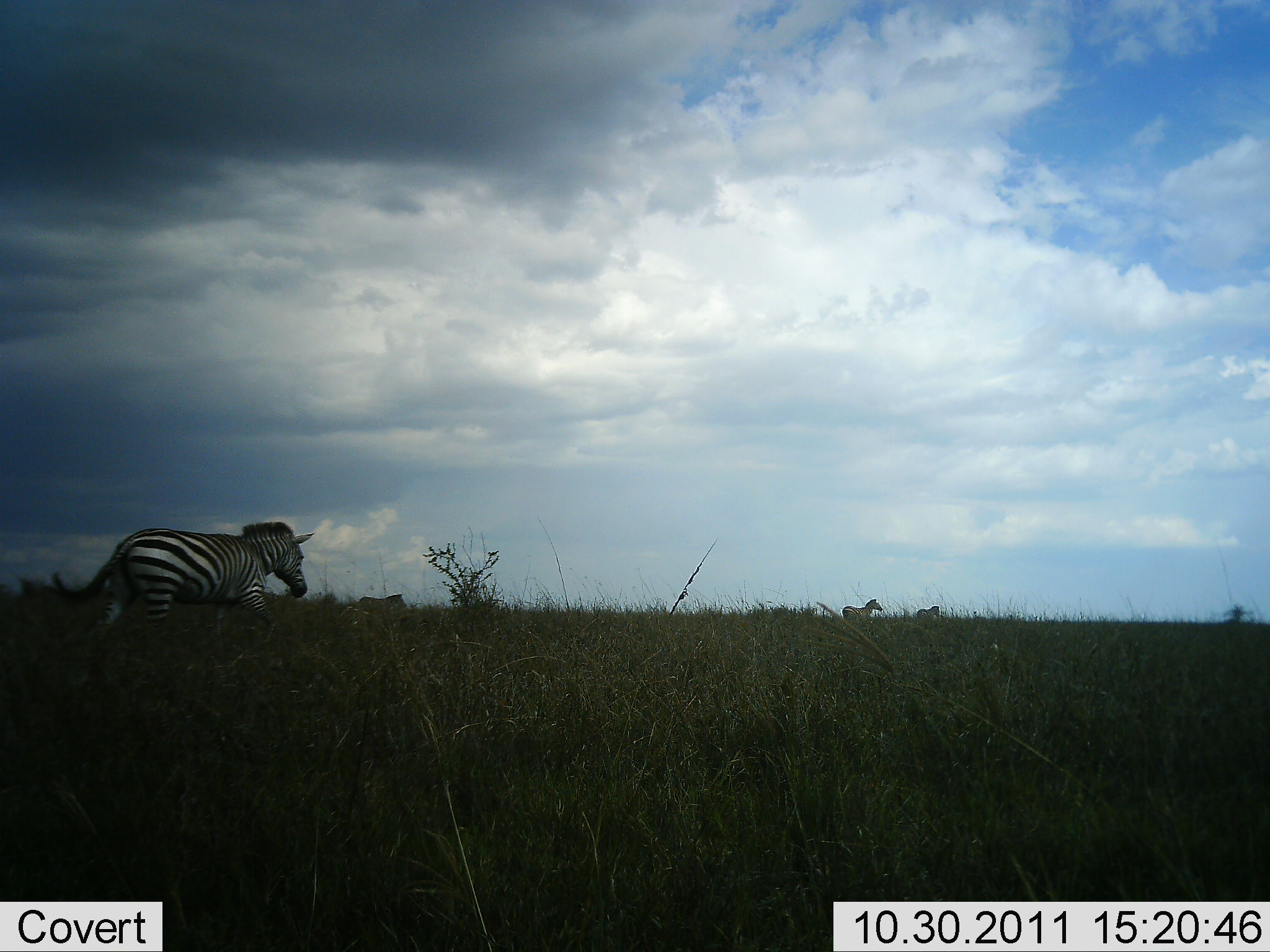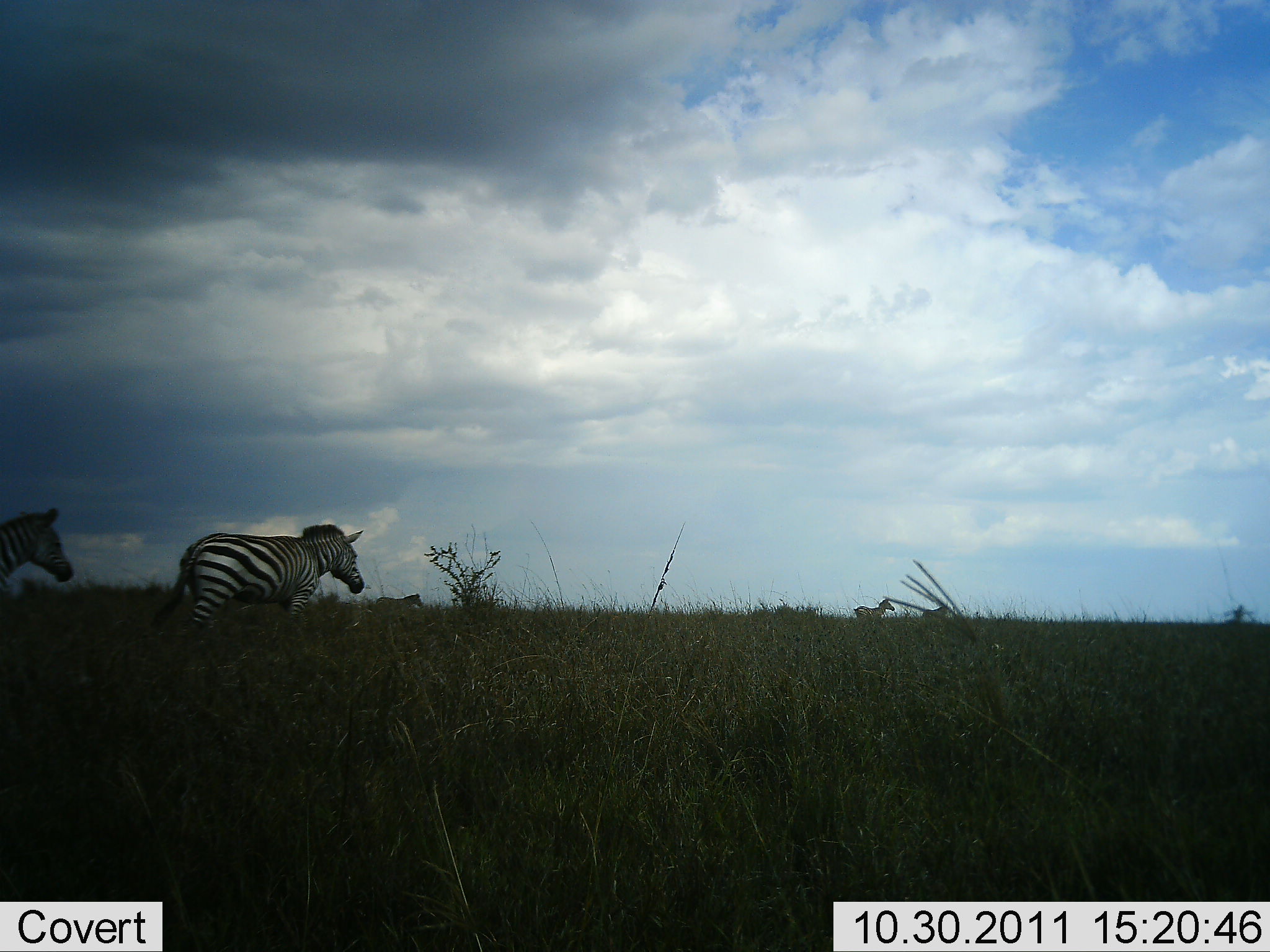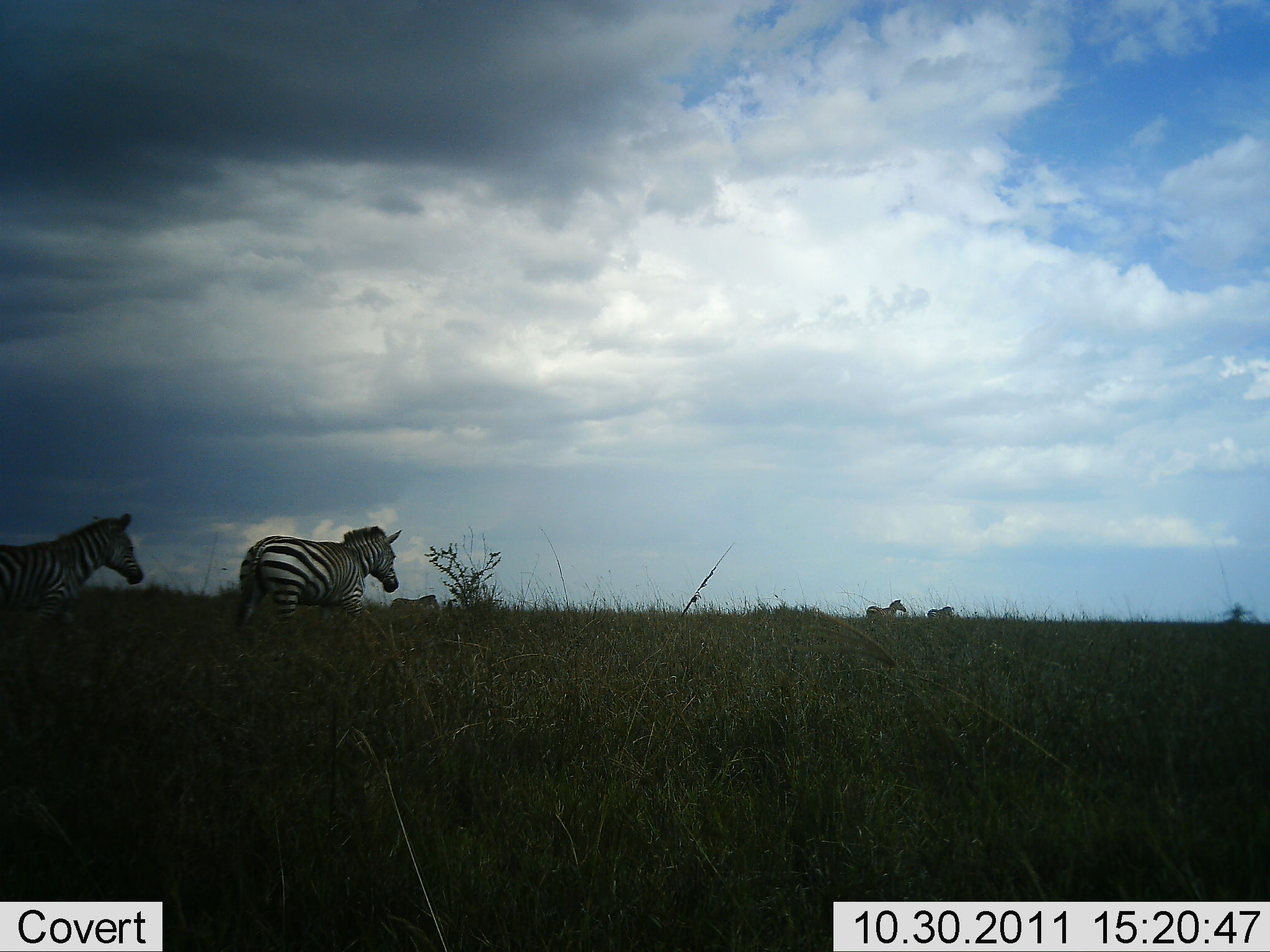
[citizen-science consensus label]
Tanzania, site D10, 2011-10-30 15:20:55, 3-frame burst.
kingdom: Animalia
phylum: Chordata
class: Mammalia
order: Perissodactyla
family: Equidae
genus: Equus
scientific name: Equus quagga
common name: plains zebra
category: zebra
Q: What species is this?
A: Zebra (plains zebra) (Equus quagga).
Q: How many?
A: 5.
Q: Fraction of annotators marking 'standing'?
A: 0%.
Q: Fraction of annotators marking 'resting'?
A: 0%.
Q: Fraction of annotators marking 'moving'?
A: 100%.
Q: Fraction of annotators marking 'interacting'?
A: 0%.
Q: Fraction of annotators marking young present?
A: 0%.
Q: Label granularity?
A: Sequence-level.